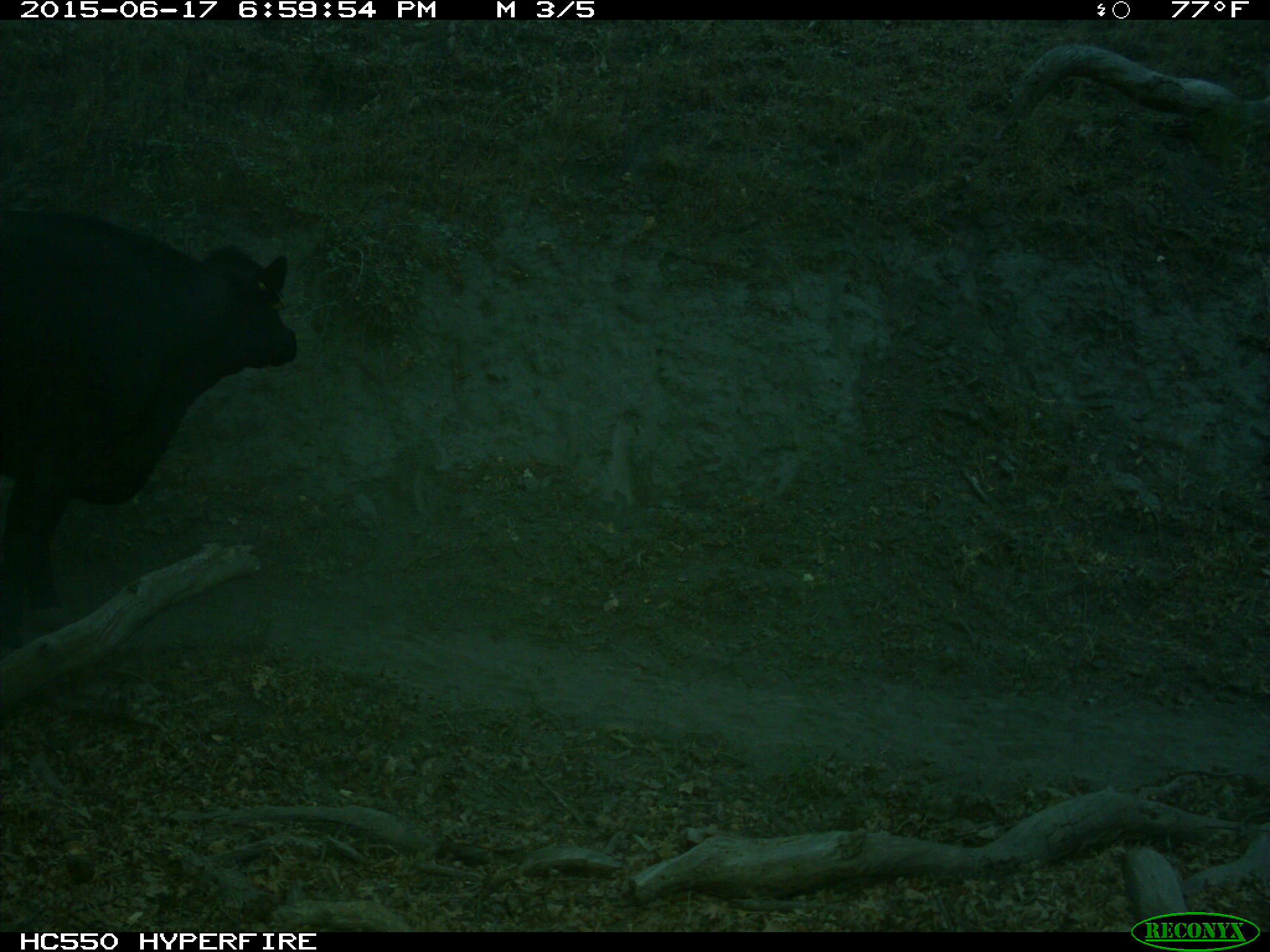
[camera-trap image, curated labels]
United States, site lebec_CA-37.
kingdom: Animalia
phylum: Chordata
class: Mammalia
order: Artiodactyla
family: Bovidae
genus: Bos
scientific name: Bos taurus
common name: domestic cow